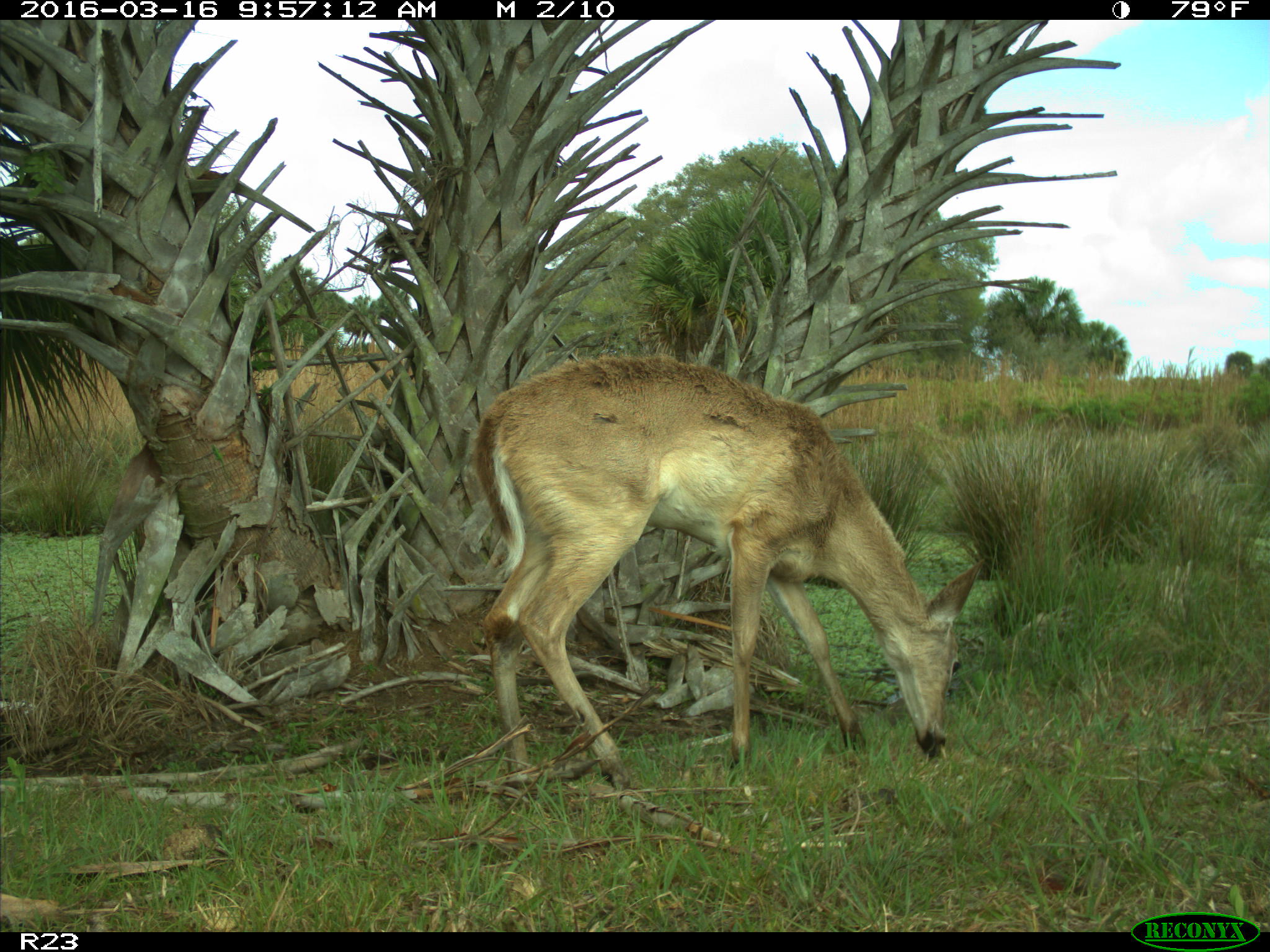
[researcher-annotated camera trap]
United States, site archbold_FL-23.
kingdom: Animalia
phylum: Chordata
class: Mammalia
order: Artiodactyla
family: Cervidae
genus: Odocoileus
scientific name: Odocoileus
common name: deer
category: unidentified deer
Unidentified deer (deer) (Odocoileus).